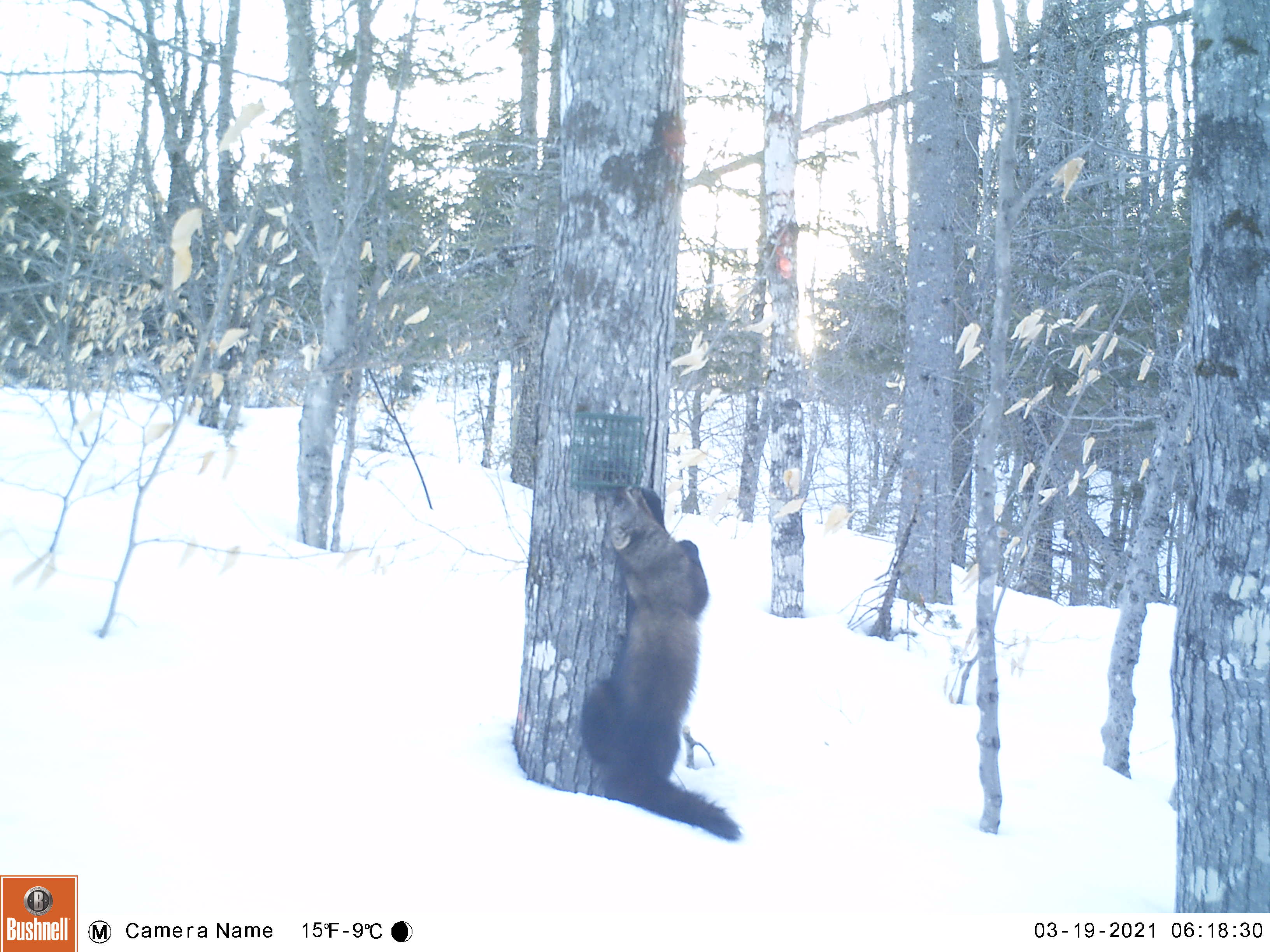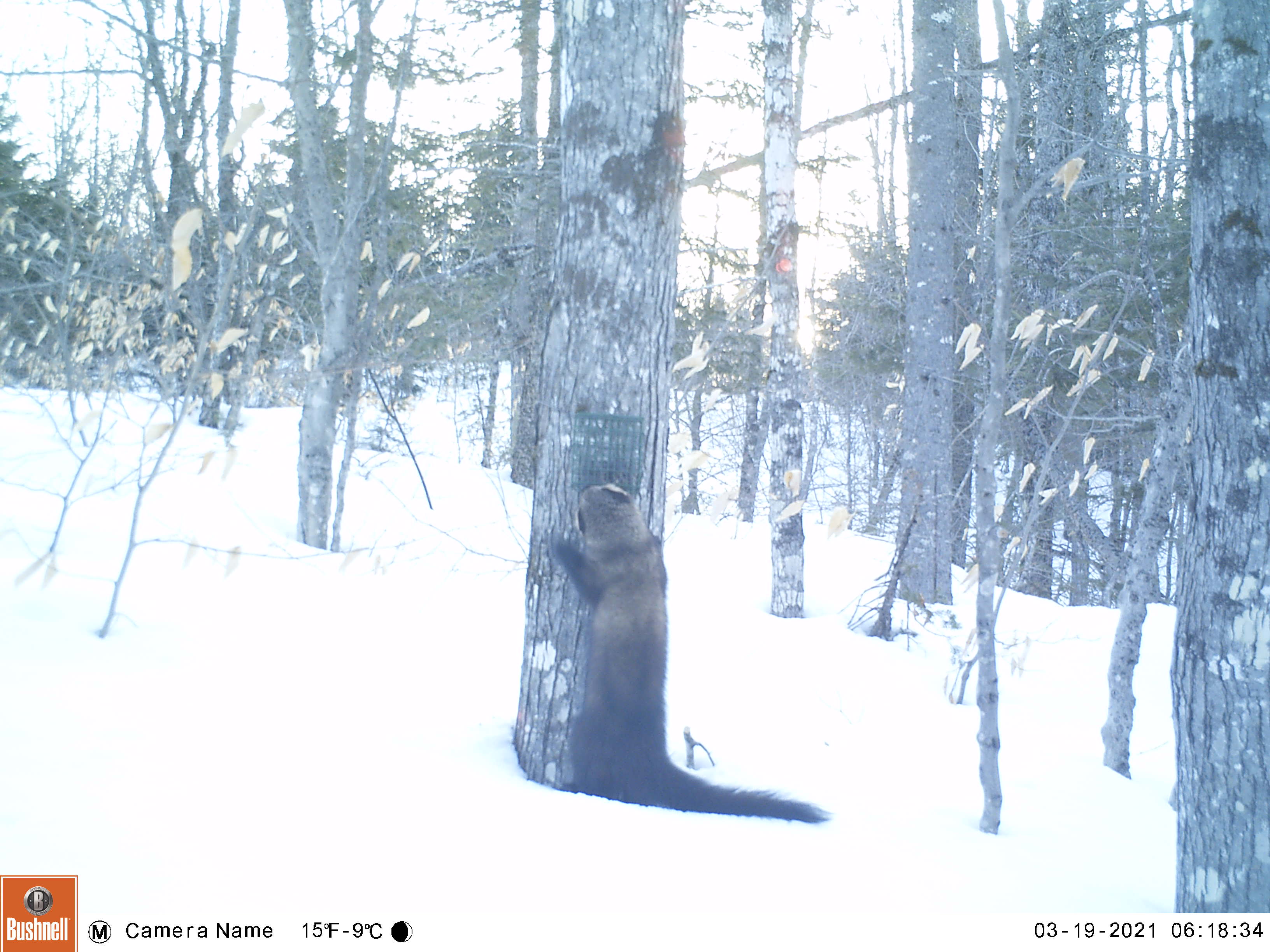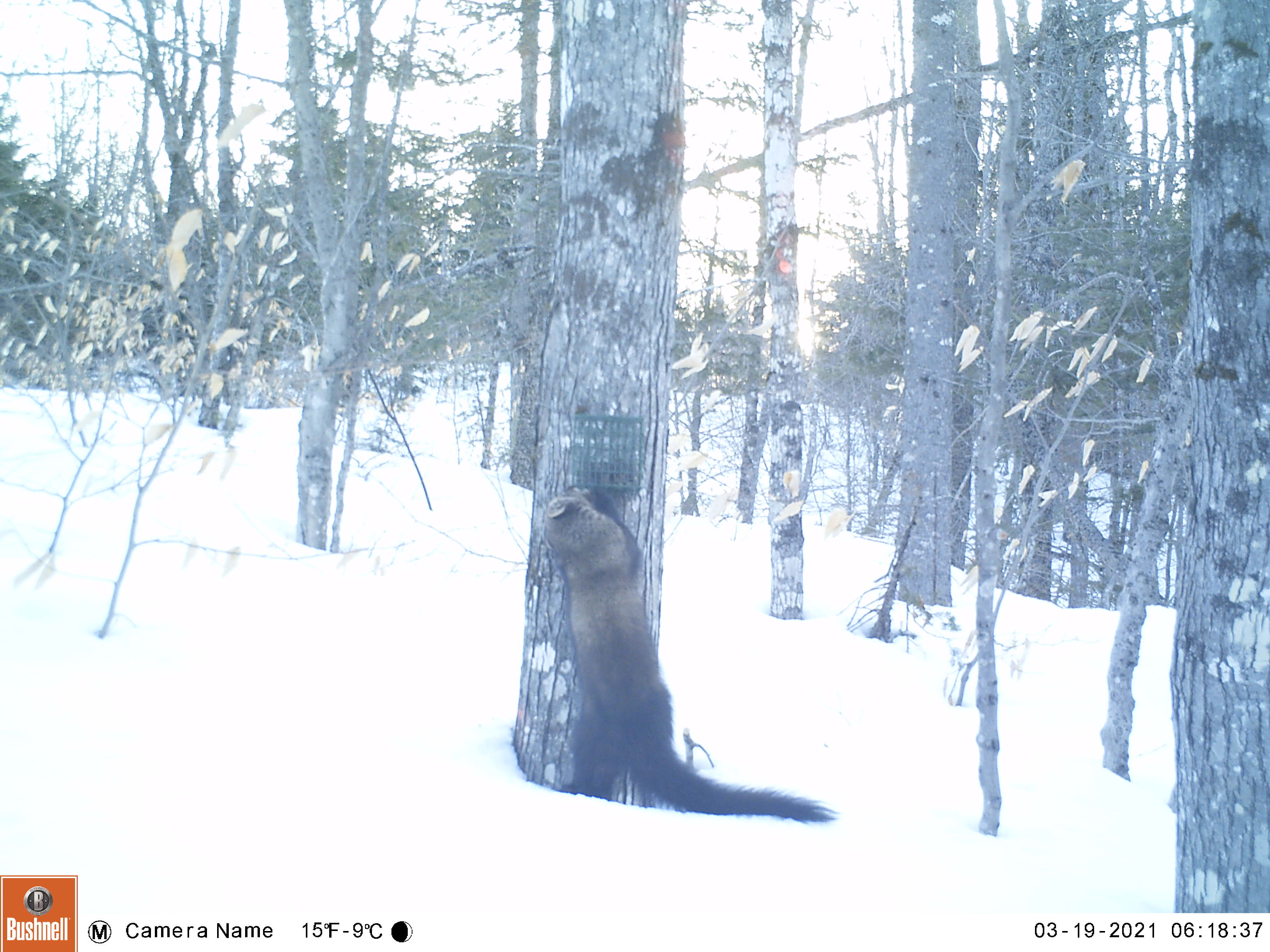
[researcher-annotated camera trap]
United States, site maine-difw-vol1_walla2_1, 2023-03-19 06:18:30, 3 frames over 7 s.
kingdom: Animalia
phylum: Chordata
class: Mammalia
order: Carnivora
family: Mustelidae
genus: Pekania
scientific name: Pekania pennanti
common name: fisher